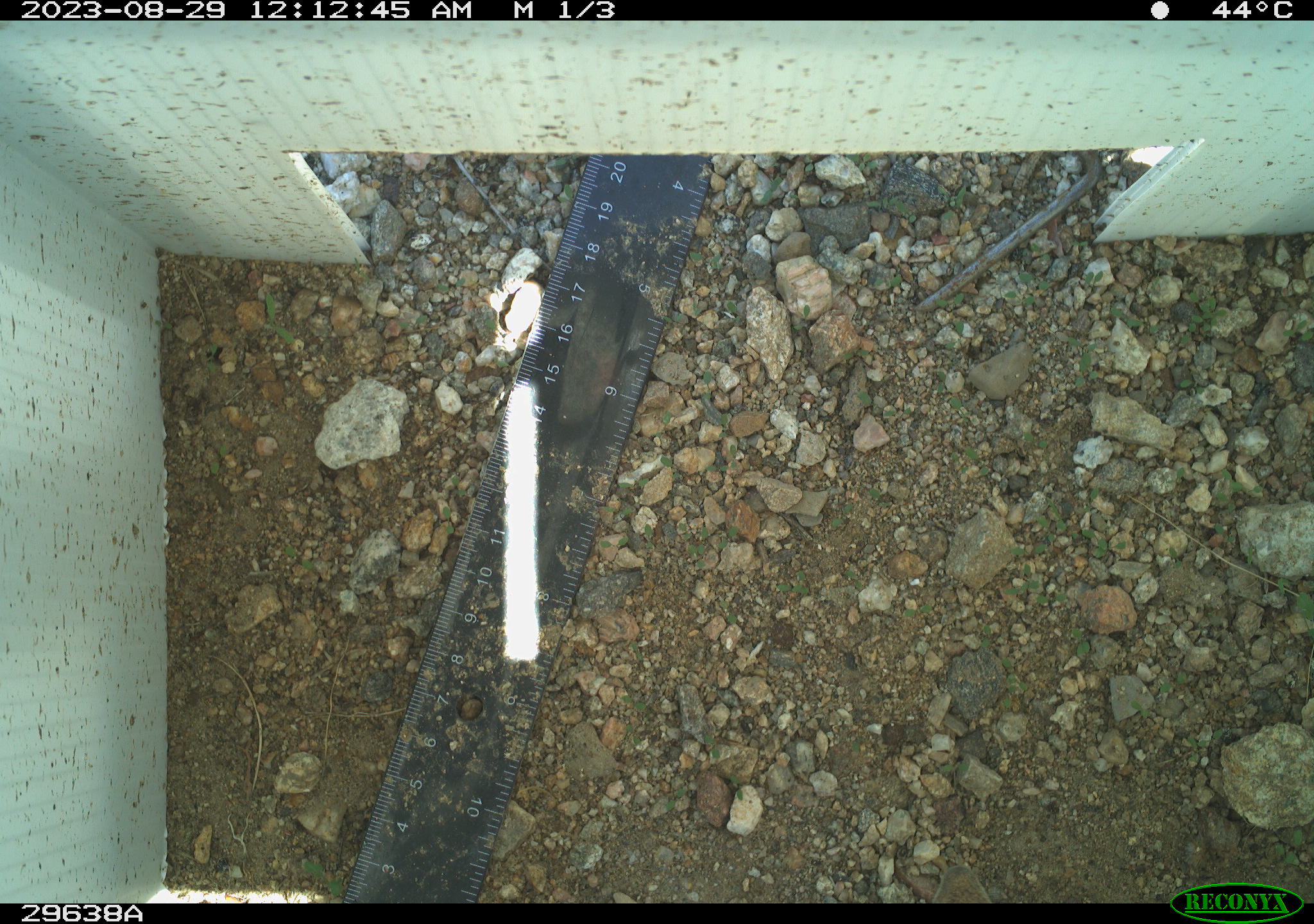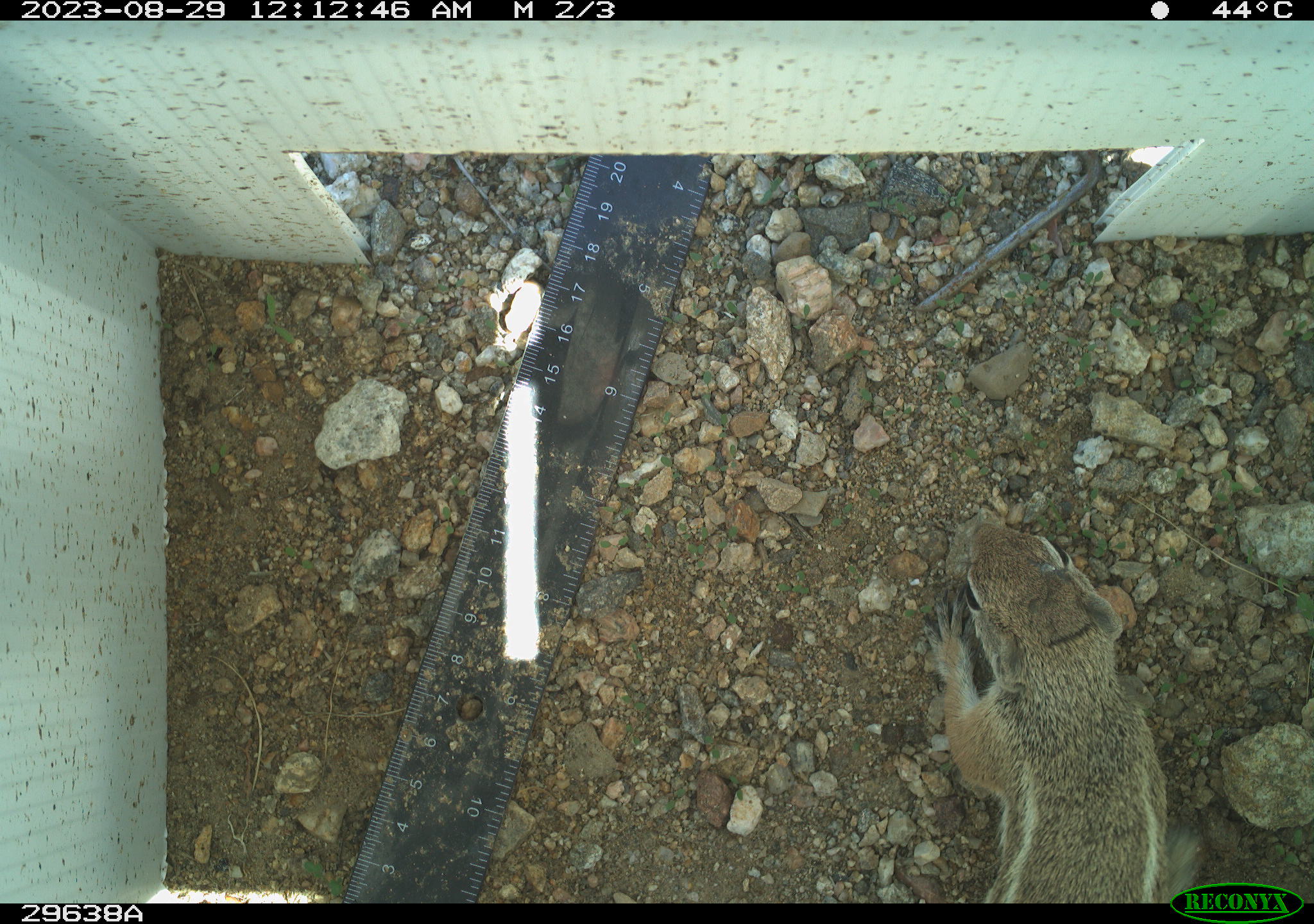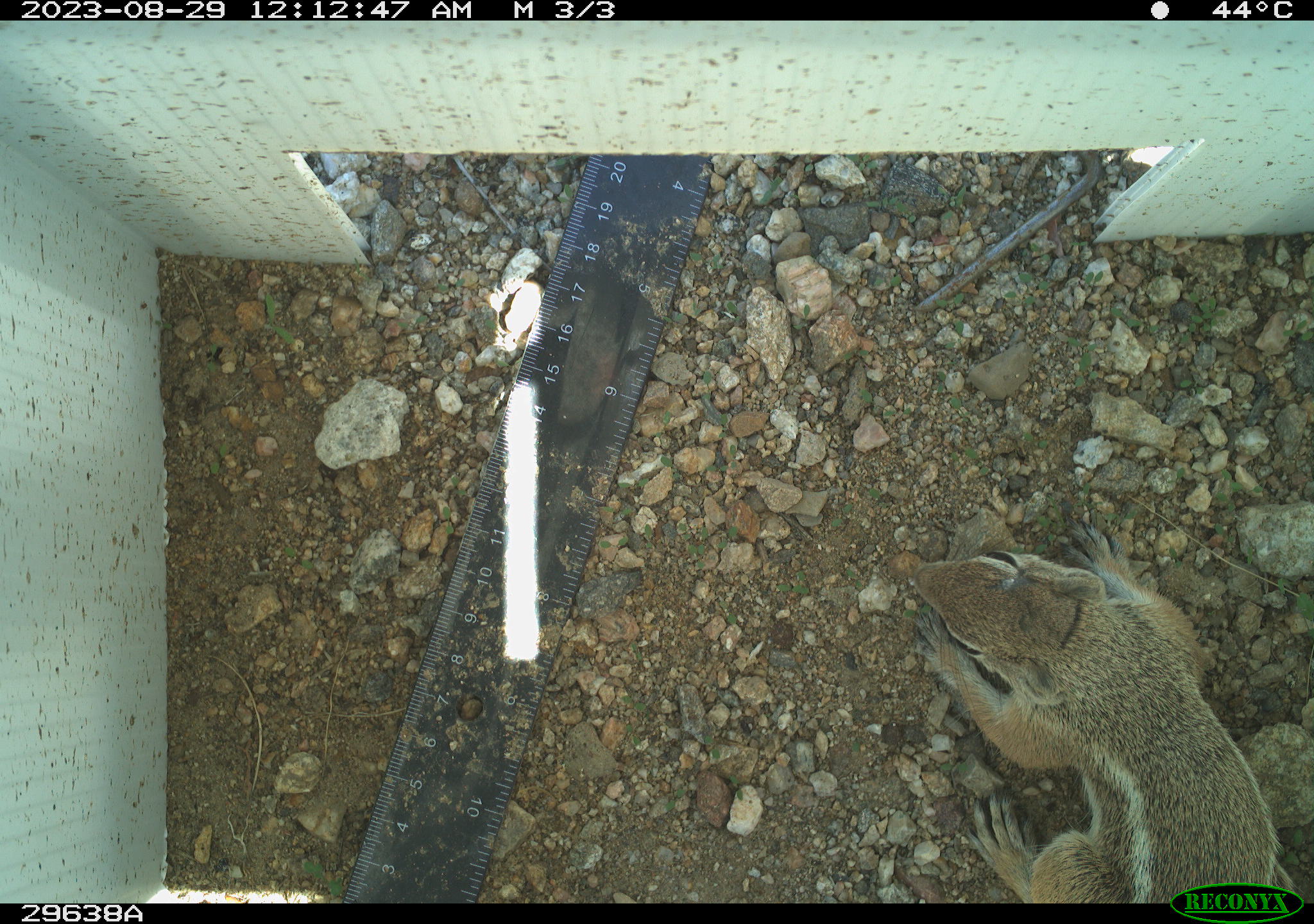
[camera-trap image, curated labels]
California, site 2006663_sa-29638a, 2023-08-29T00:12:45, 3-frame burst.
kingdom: Animalia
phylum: Chordata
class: Mammalia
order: Rodentia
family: Sciuridae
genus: Ammospermophilus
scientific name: Ammospermophilus leucurus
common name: white-tailed antelope squirrel